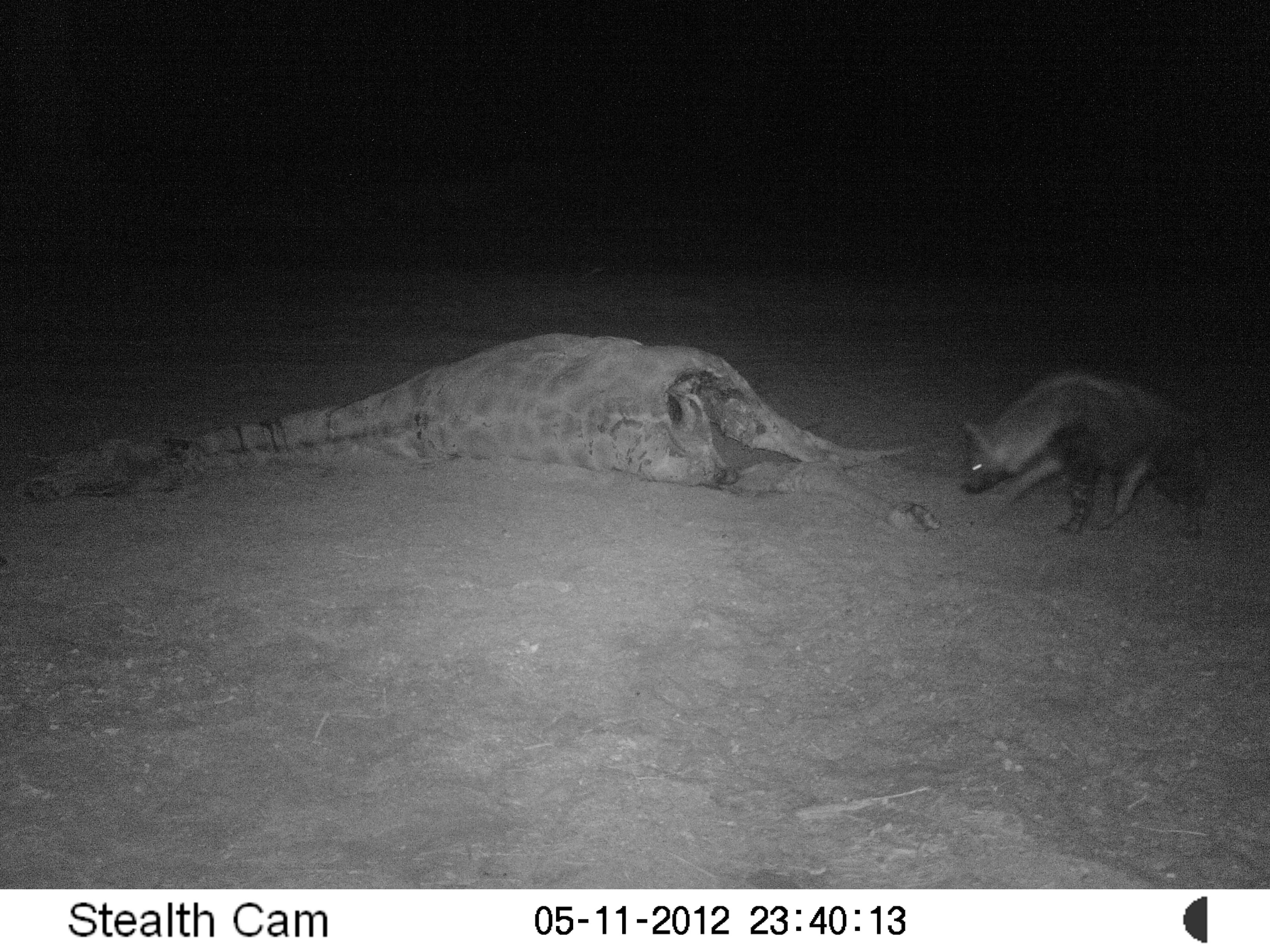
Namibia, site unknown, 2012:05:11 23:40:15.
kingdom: Animalia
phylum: Chordata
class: Mammalia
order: Carnivora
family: Hyaenidae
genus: Parahyaena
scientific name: Parahyaena brunnea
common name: brown hyena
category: hyaena brunnea